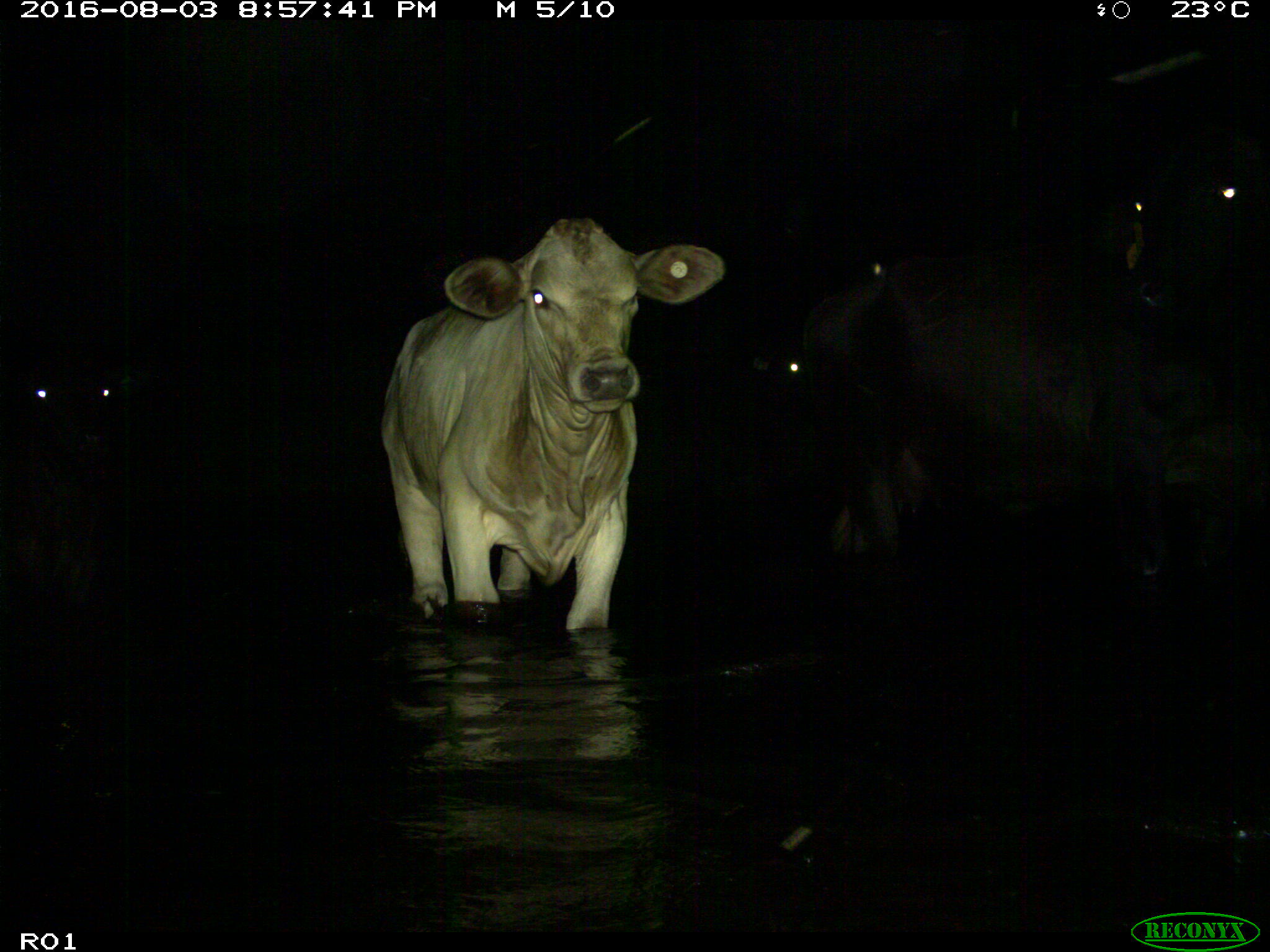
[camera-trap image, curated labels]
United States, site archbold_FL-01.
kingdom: Animalia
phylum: Chordata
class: Mammalia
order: Artiodactyla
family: Bovidae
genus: Bos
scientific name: Bos taurus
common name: domestic cow